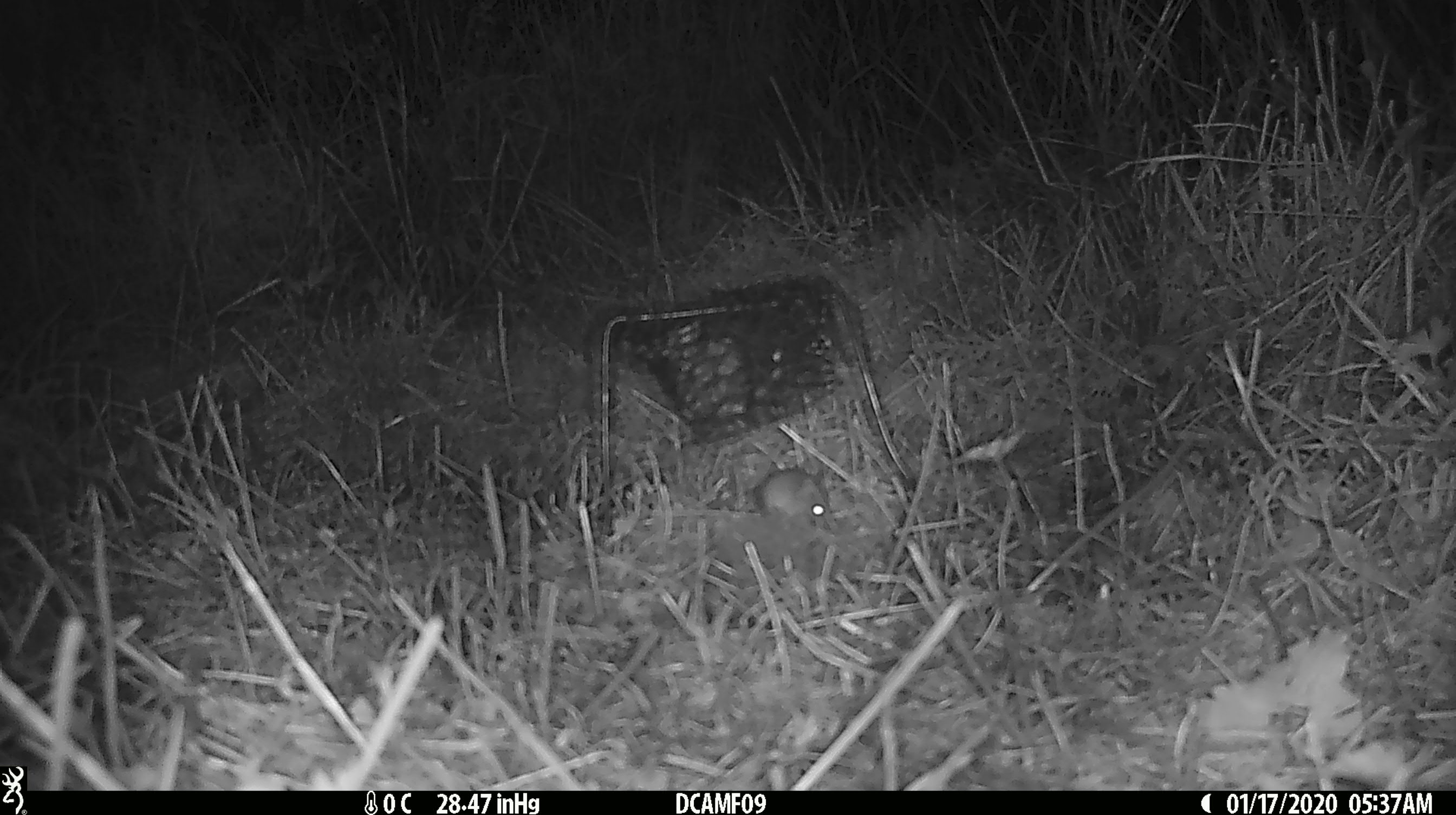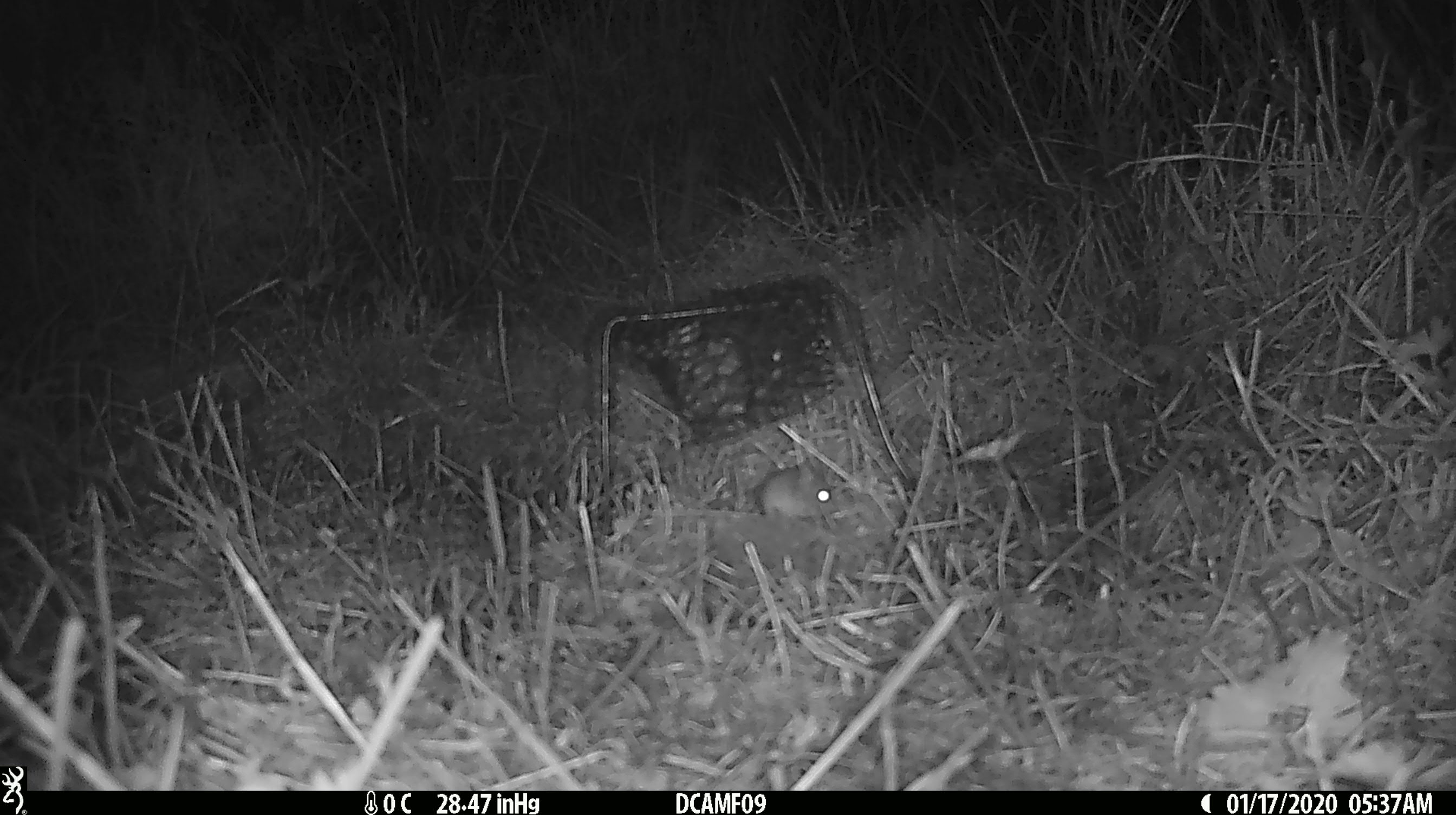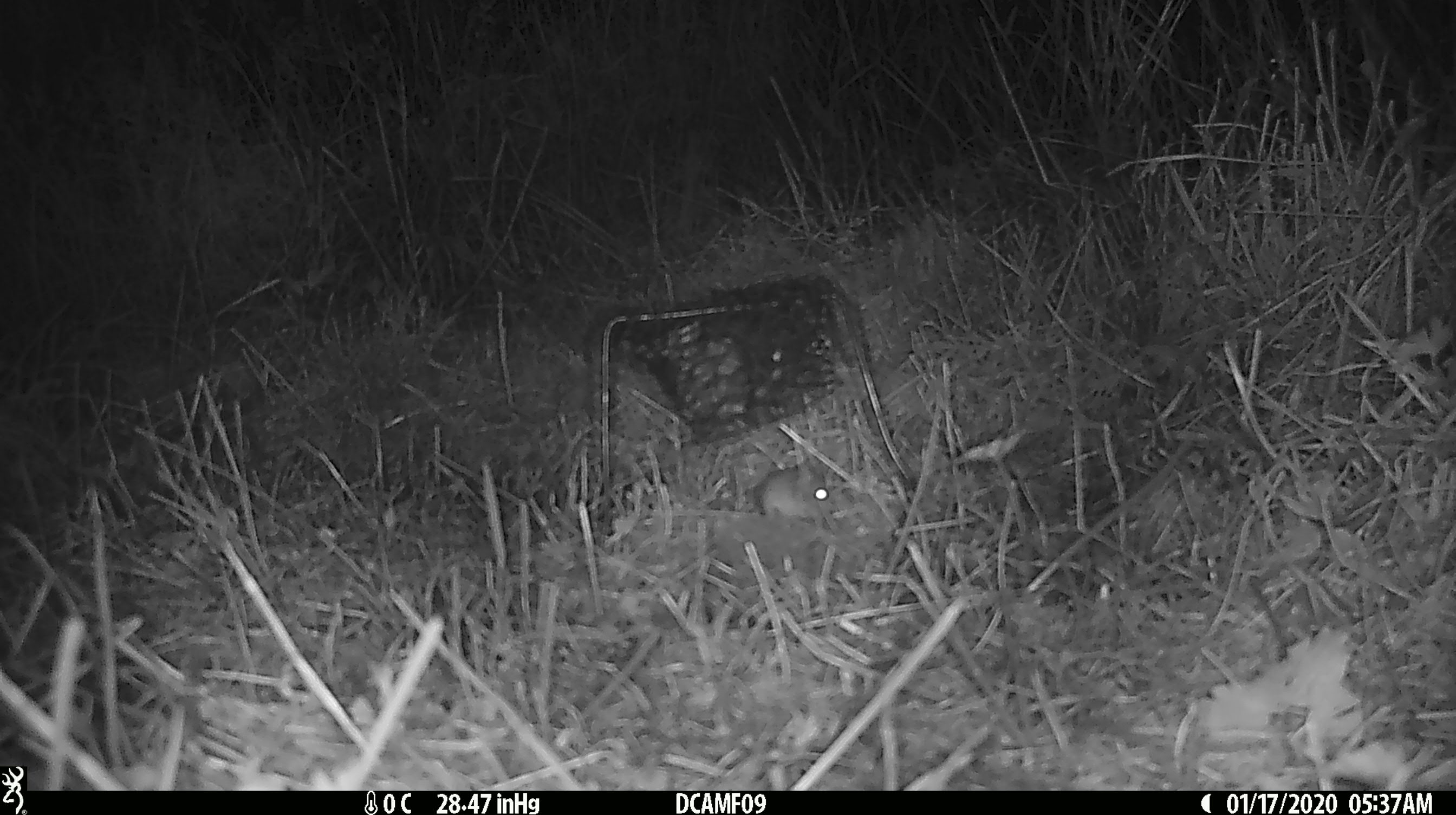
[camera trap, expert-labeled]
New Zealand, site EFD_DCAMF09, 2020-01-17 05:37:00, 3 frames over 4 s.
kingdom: Animalia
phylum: Chordata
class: Mammalia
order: Rodentia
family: Muridae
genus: Mus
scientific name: Mus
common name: mouse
Mouse (Mus).